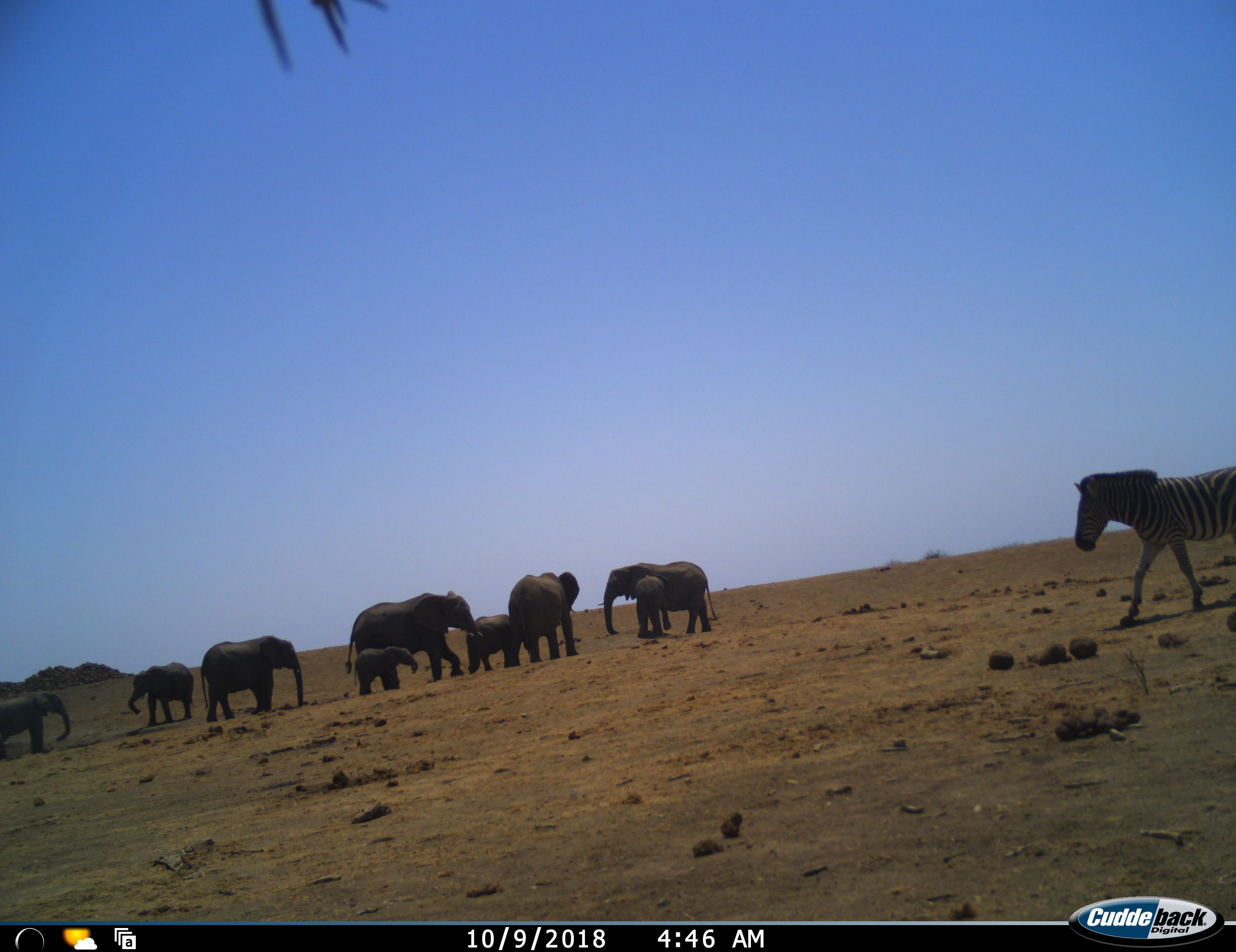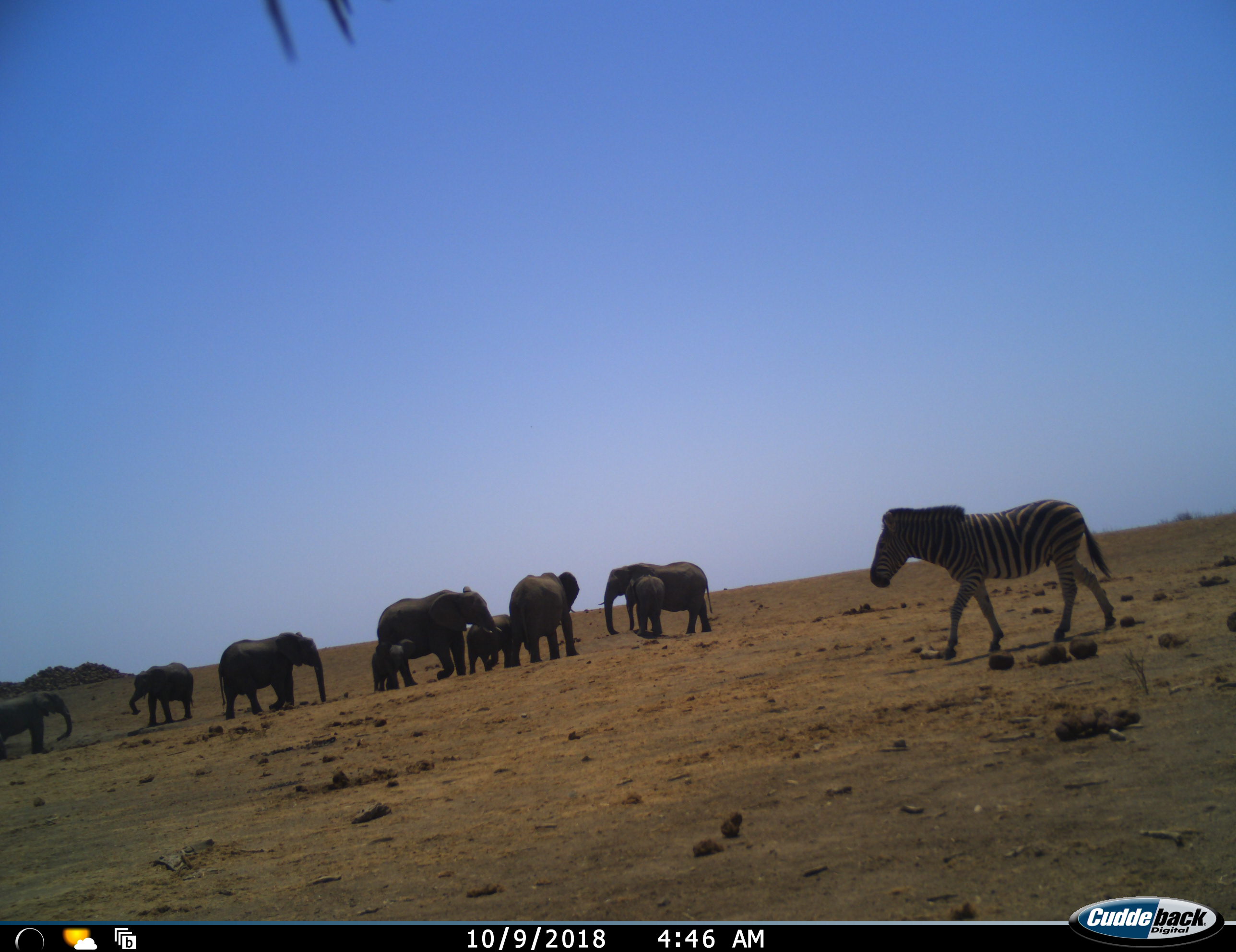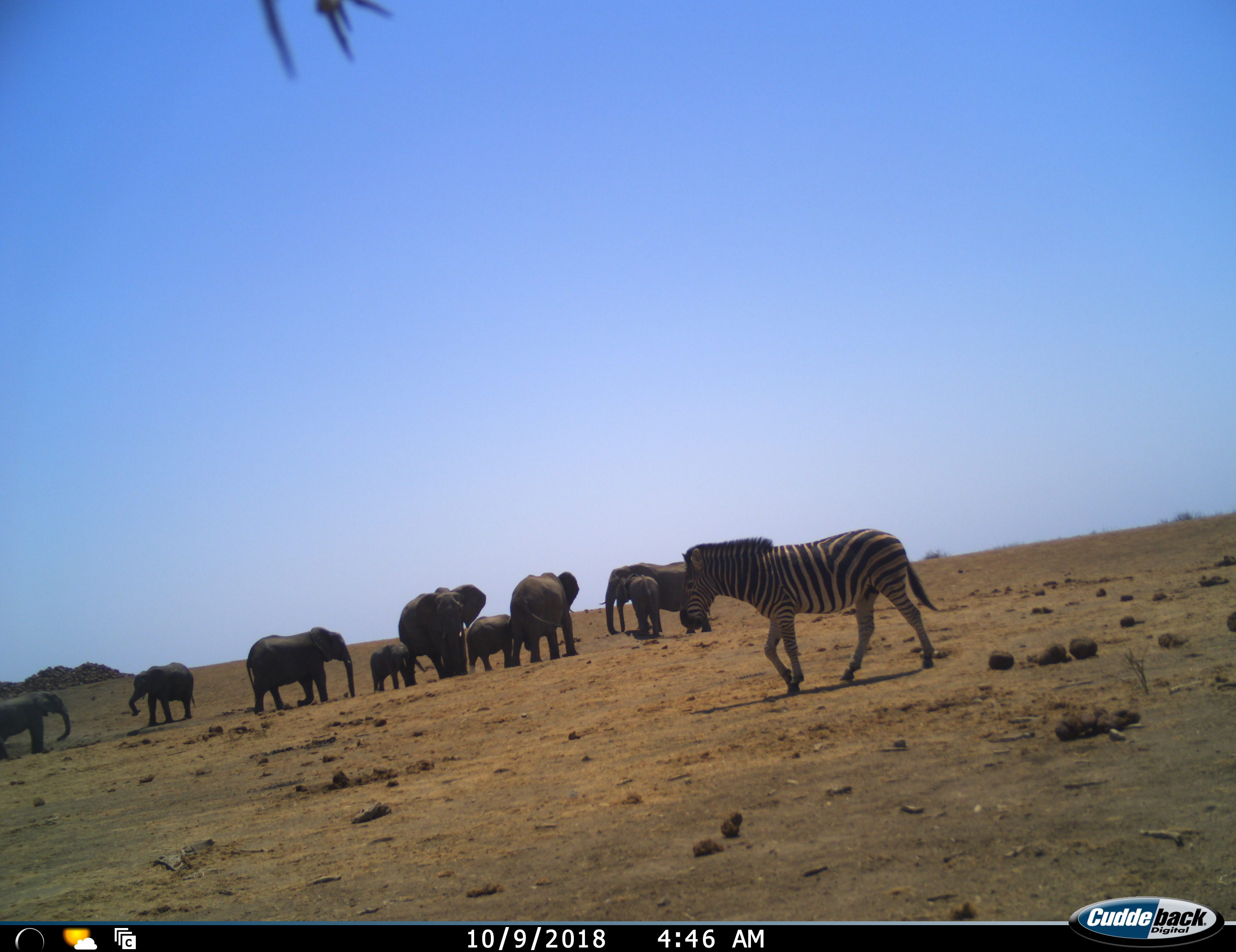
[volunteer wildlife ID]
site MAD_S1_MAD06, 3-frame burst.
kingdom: Animalia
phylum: Chordata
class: Mammalia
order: Proboscidea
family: Elephantidae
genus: Loxodonta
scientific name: Loxodonta africana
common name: african bush elephant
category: elephant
Elephant (african bush elephant) (Loxodonta africana), count 9. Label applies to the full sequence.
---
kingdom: Animalia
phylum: Chordata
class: Mammalia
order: Perissodactyla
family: Equidae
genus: Equus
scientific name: Equus quagga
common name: plains zebra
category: zebraplains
Zebraplains (plains zebra) (Equus quagga), count 1. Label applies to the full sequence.